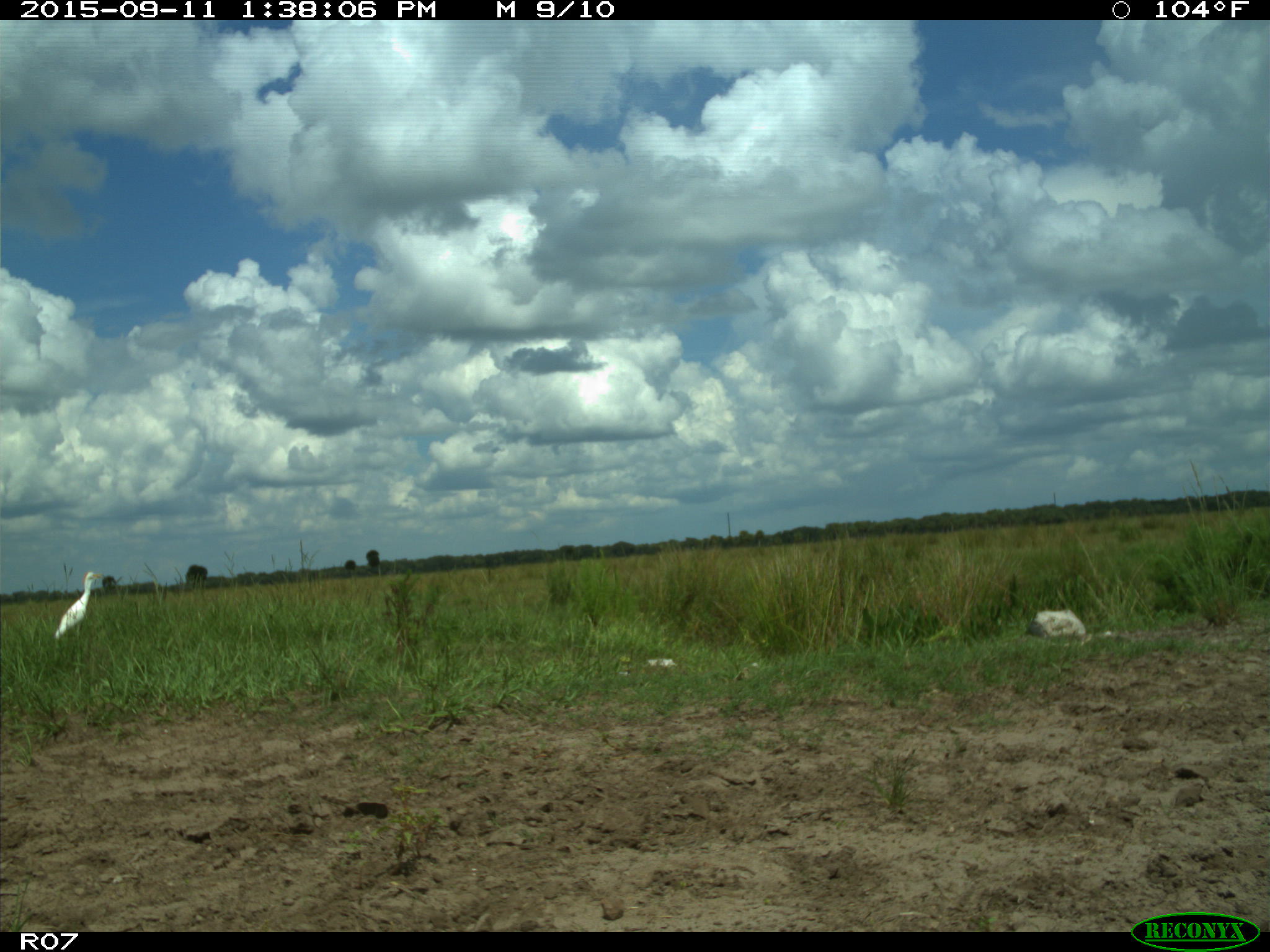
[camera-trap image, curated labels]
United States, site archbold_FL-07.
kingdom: Animalia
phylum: Chordata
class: Aves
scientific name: Aves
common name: birds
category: unidentified bird